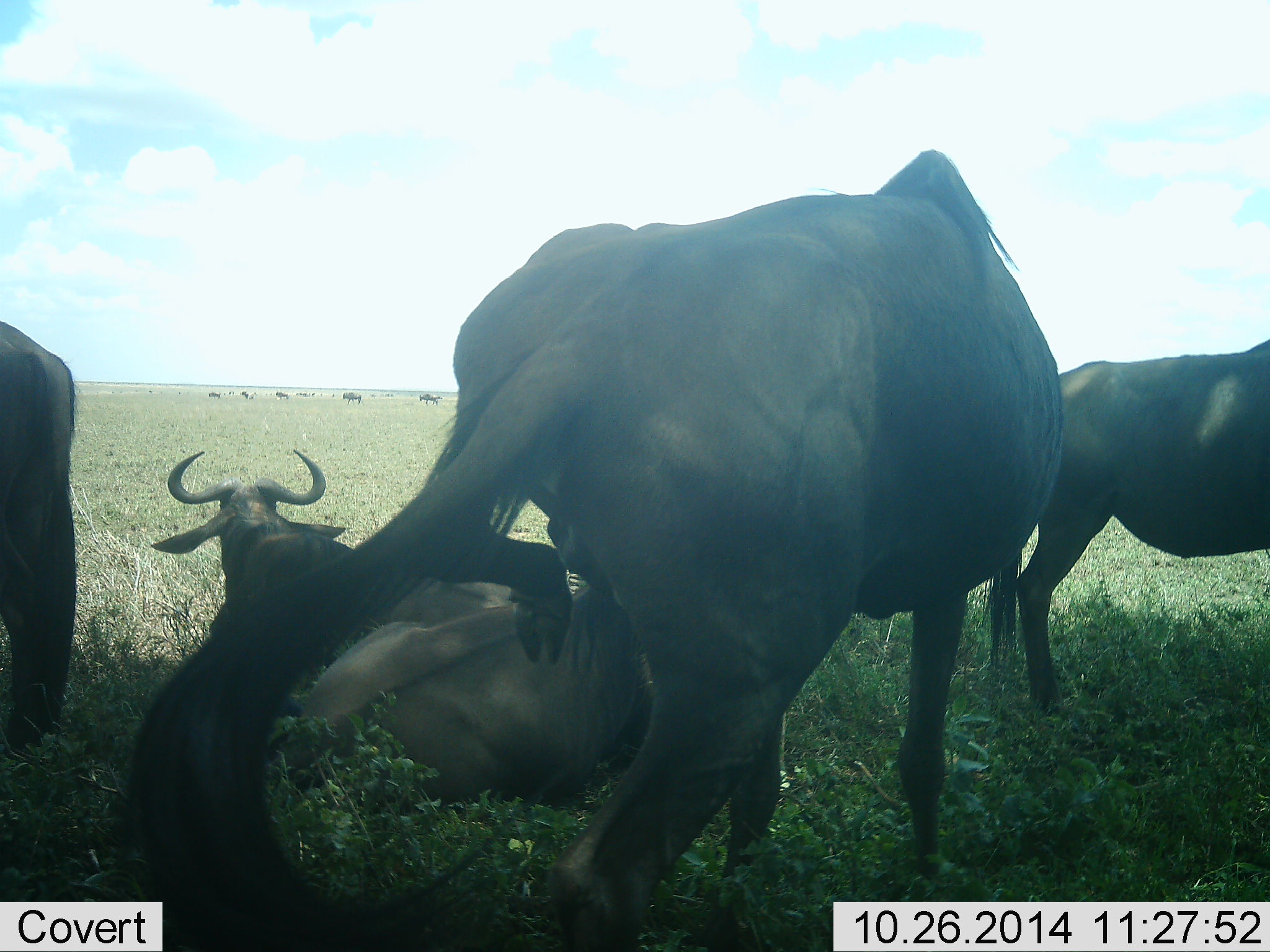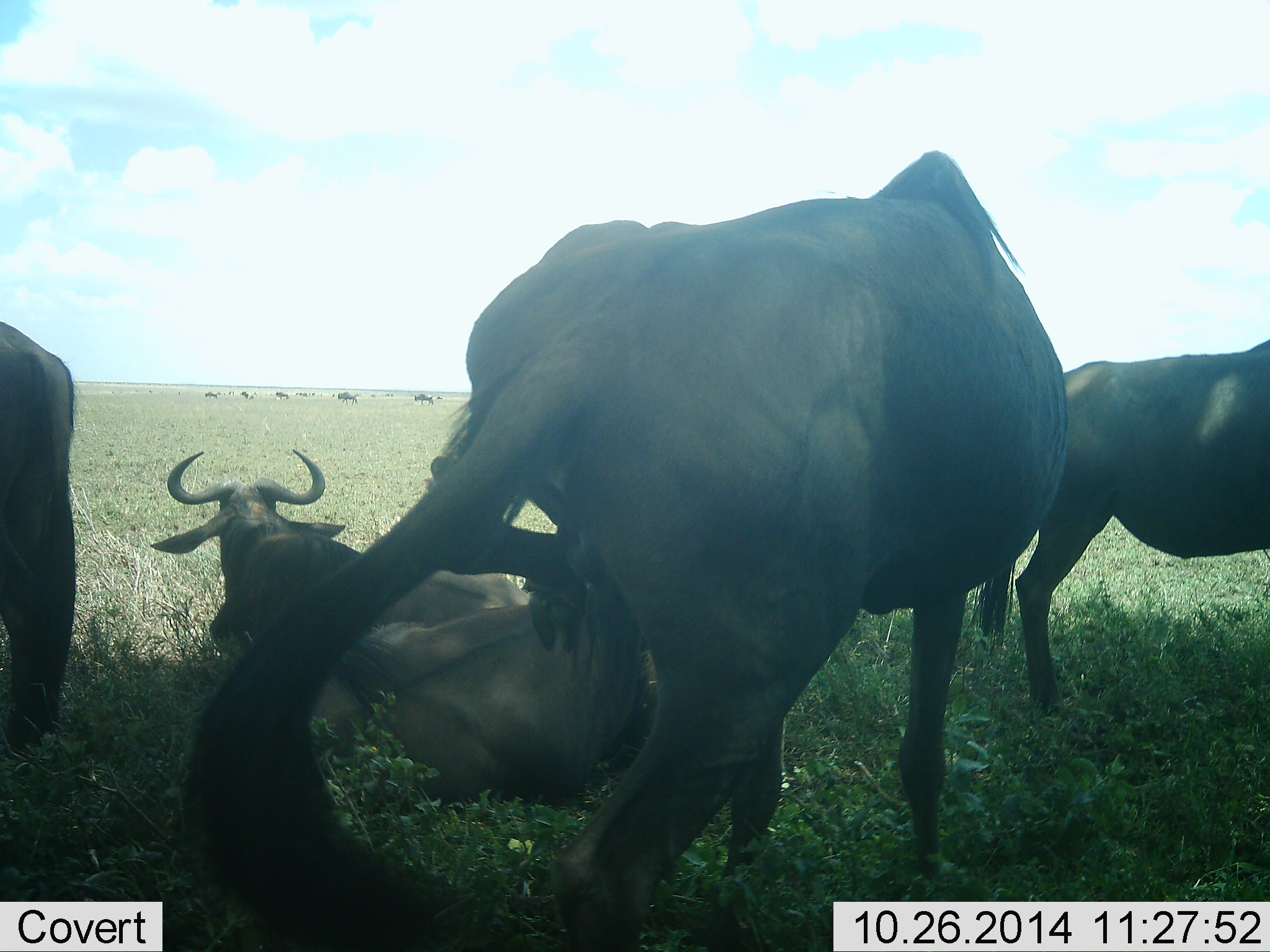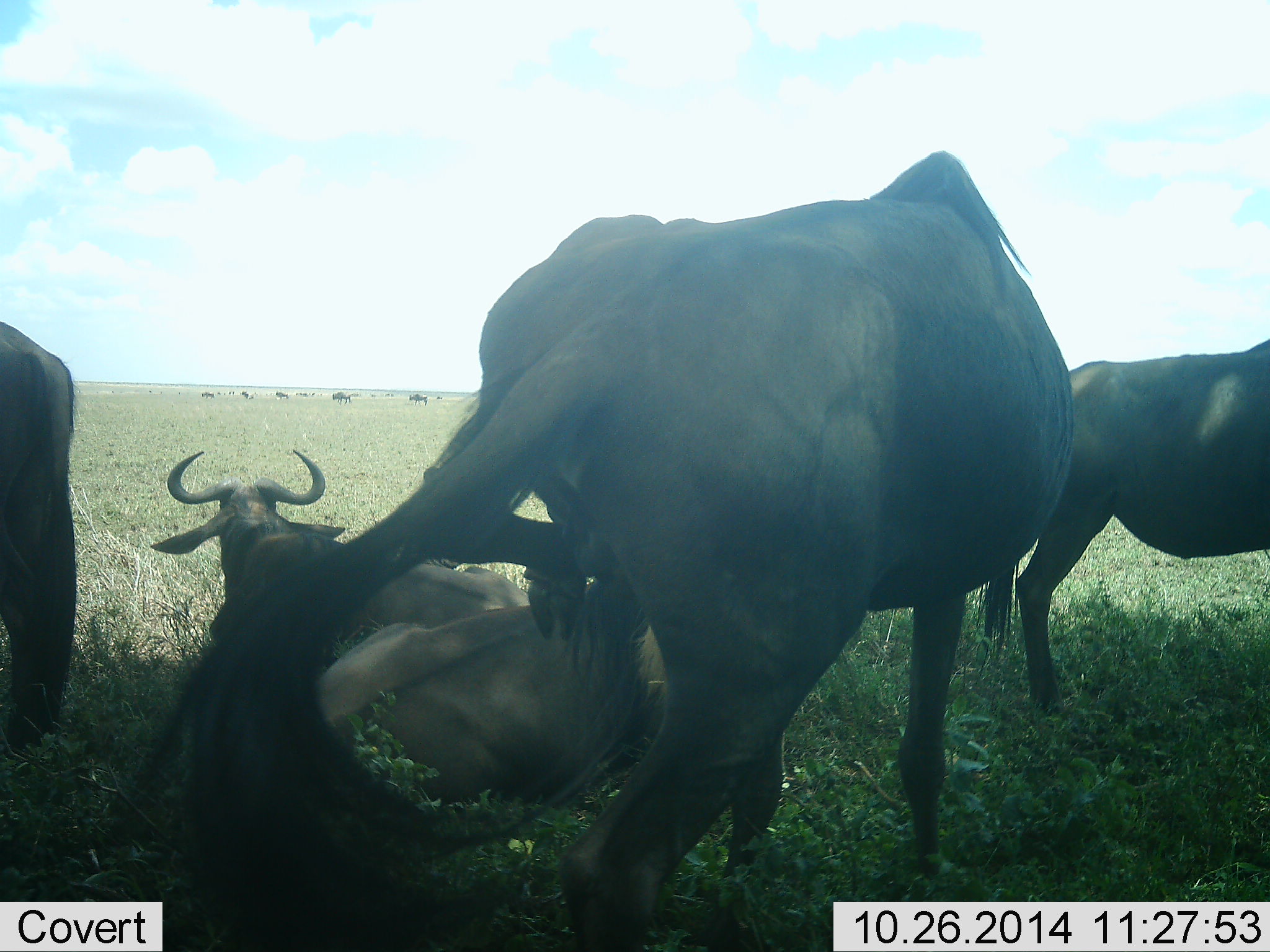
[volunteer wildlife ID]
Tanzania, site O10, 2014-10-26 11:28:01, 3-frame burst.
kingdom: Animalia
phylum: Chordata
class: Mammalia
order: Artiodactyla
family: Bovidae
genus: Connochaetes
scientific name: Connochaetes taurinus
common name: blue wildebeest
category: wildebeest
Wildebeest (blue wildebeest) (Connochaetes taurinus), count 10. Behavior (volunteer vote fractions): standing 80%, resting 100%, moving 40%, interacting 10%. Young present (vote fraction): 0%. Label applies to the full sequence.